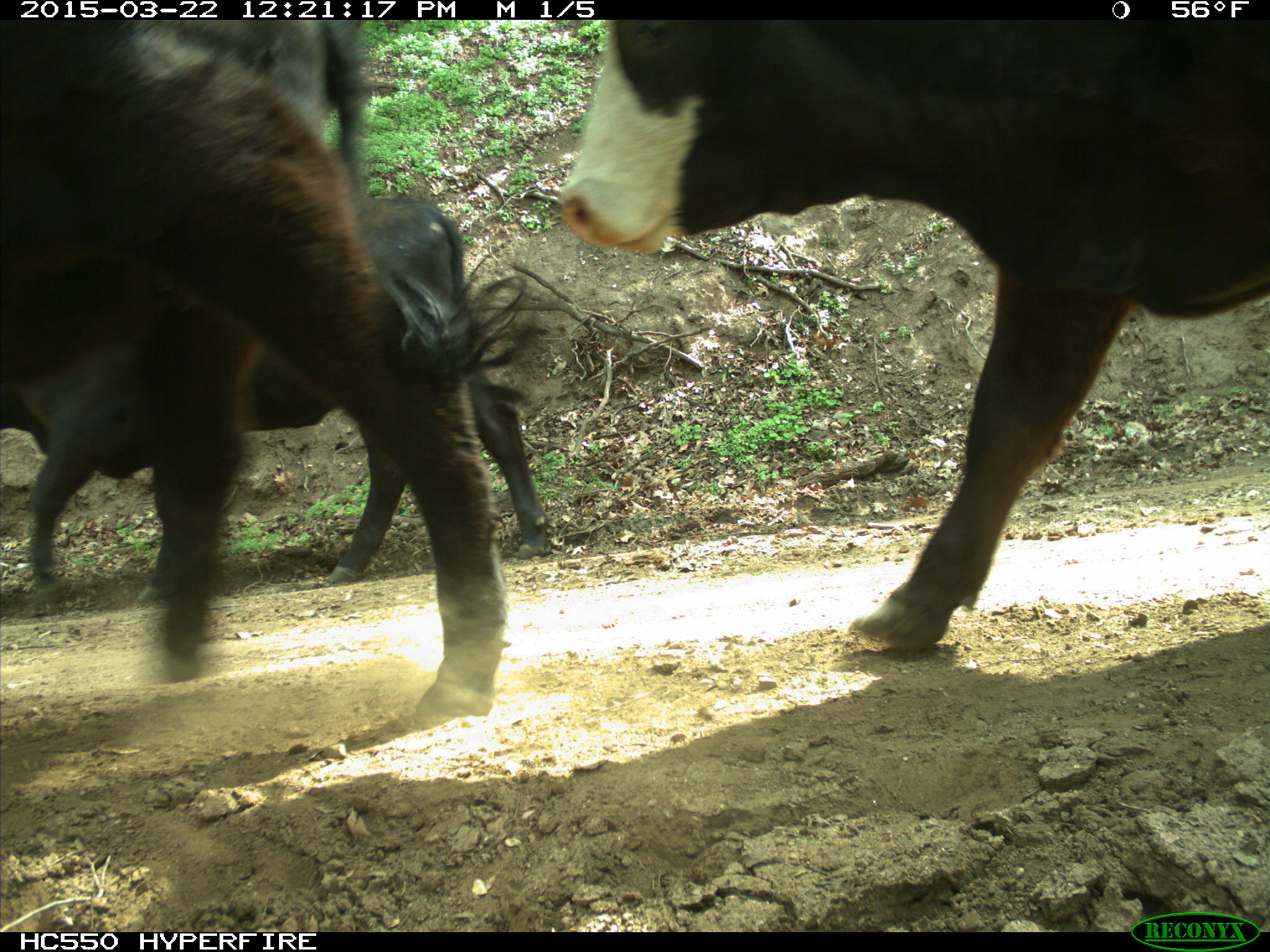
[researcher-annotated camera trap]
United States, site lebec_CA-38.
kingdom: Animalia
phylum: Chordata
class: Mammalia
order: Artiodactyla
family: Bovidae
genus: Bos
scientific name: Bos taurus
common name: domestic cow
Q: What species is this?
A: Bos taurus (domestic cow).